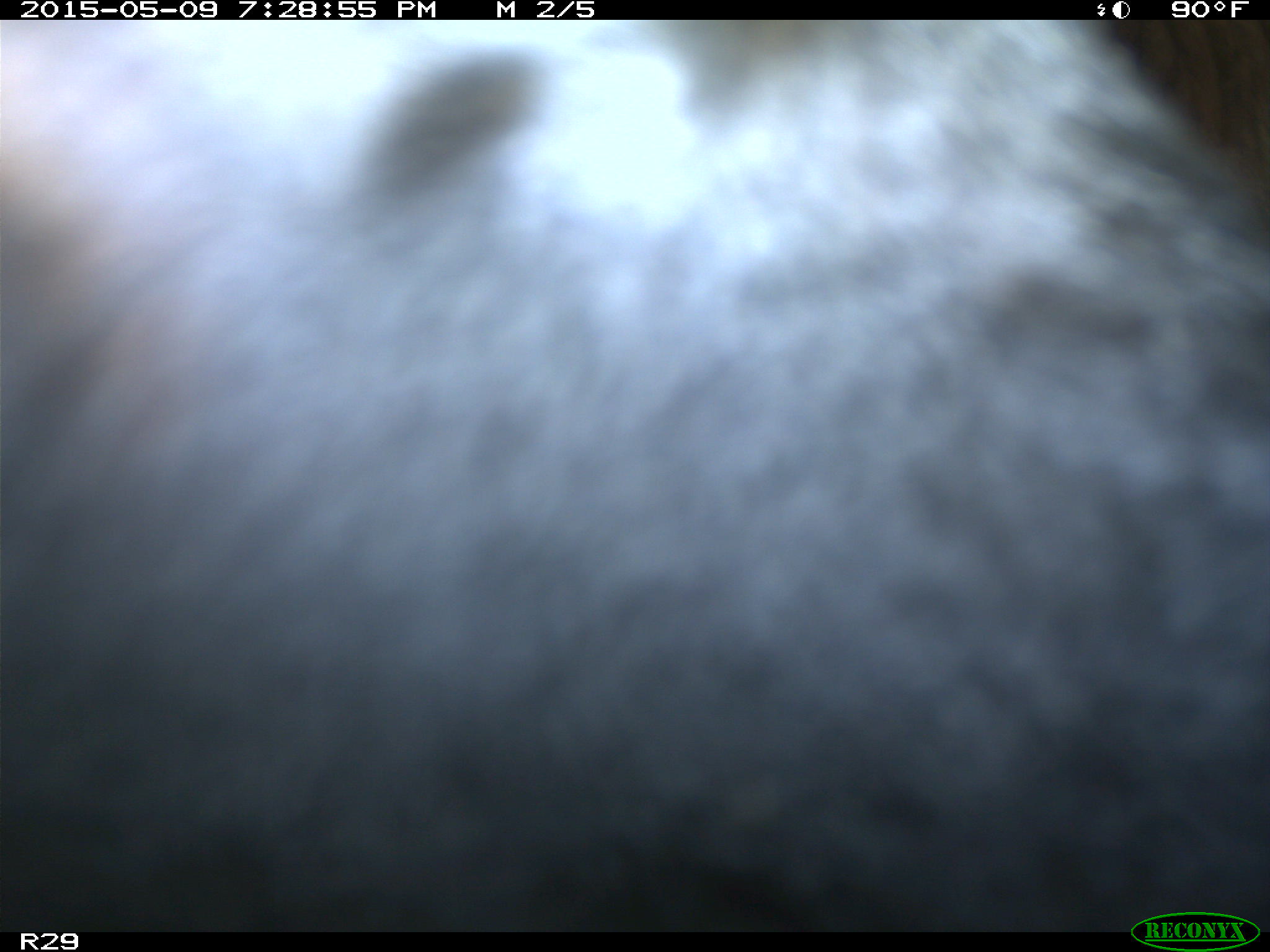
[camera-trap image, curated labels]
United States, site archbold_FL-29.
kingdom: Animalia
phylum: Chordata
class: Mammalia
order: Artiodactyla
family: Bovidae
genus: Bos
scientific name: Bos taurus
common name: domestic cow